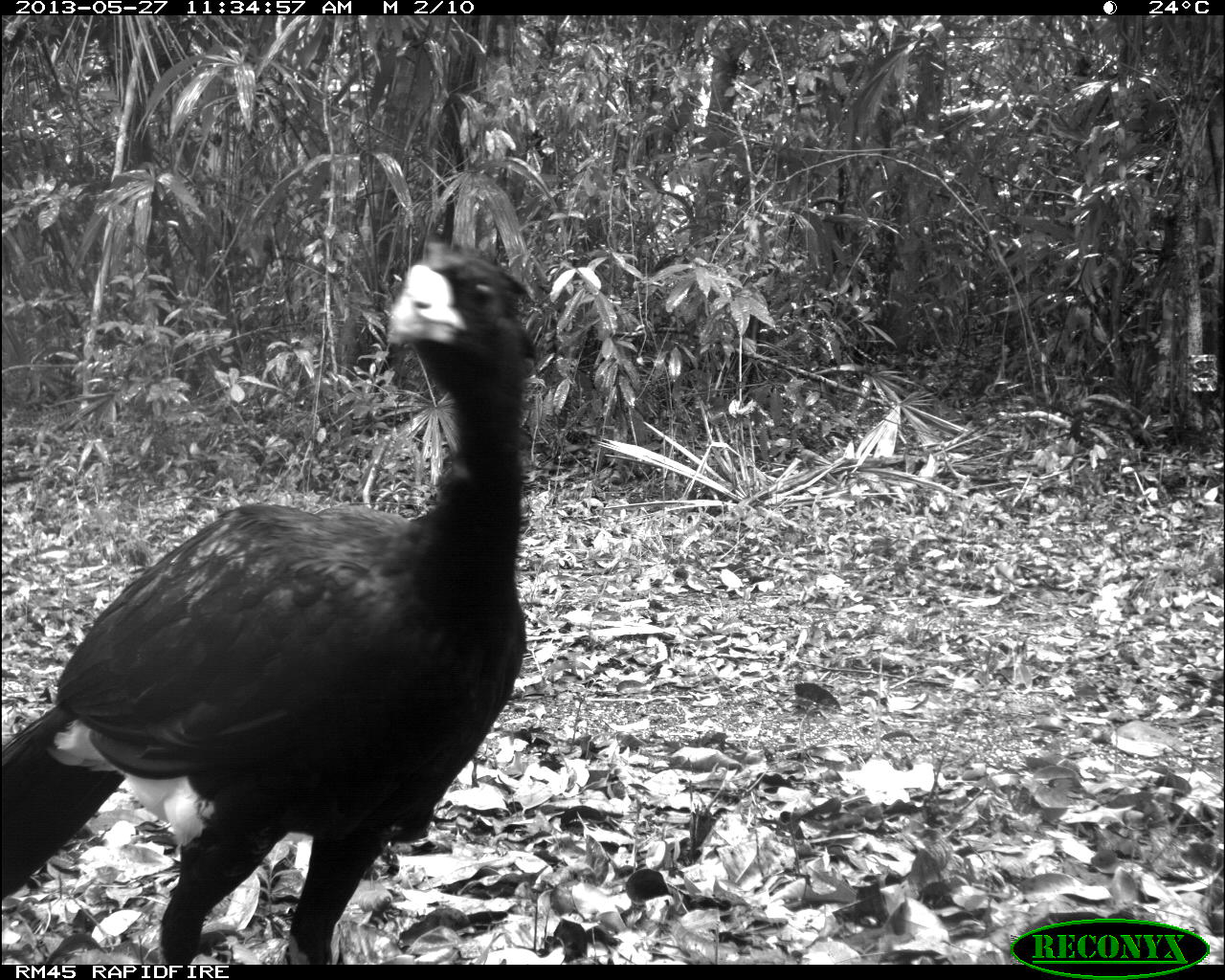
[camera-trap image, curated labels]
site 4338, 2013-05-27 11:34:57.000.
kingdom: Animalia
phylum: Chordata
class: Aves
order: Galliformes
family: Cracidae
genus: Crax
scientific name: Crax rubra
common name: great curassow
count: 1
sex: male